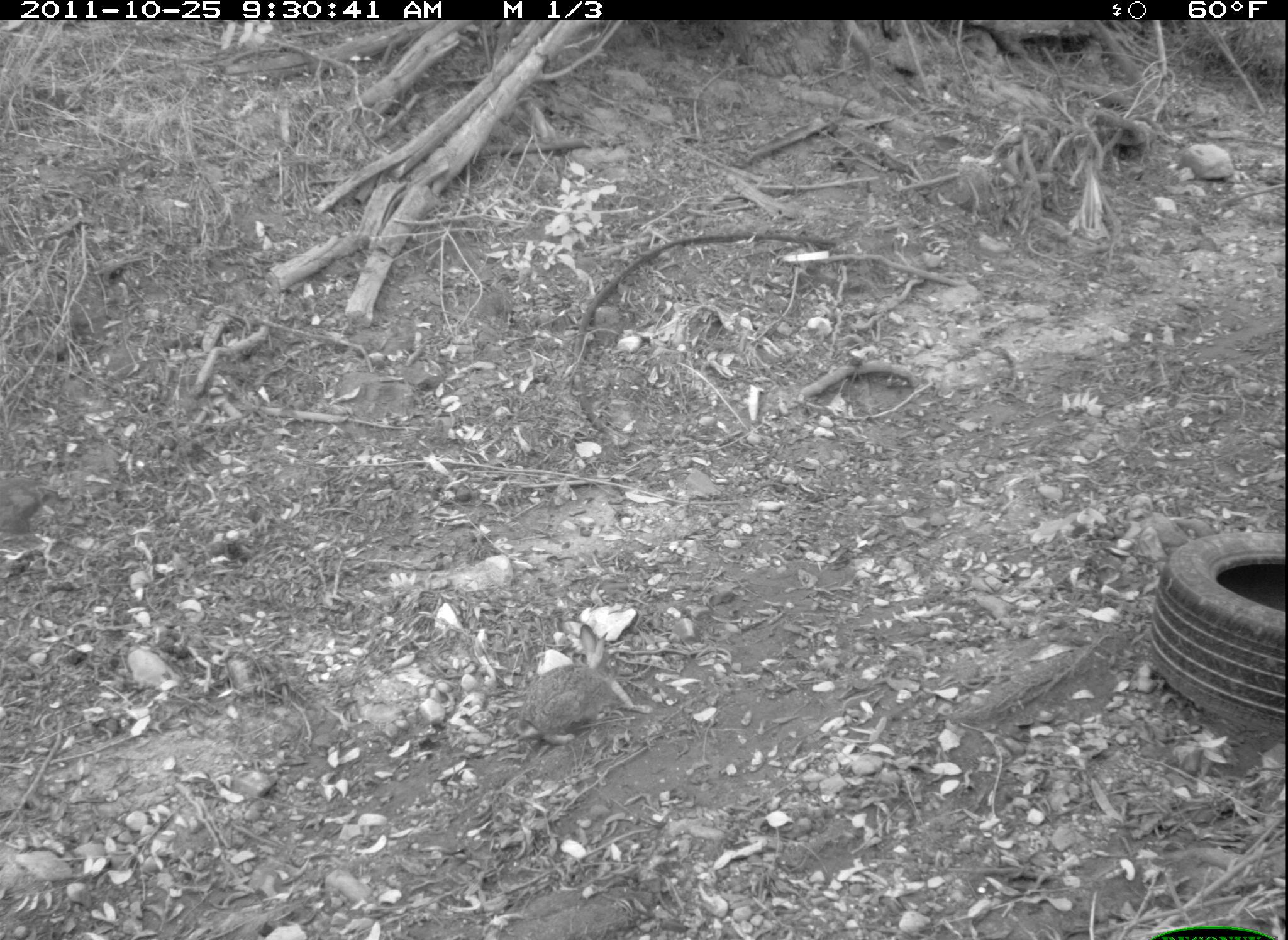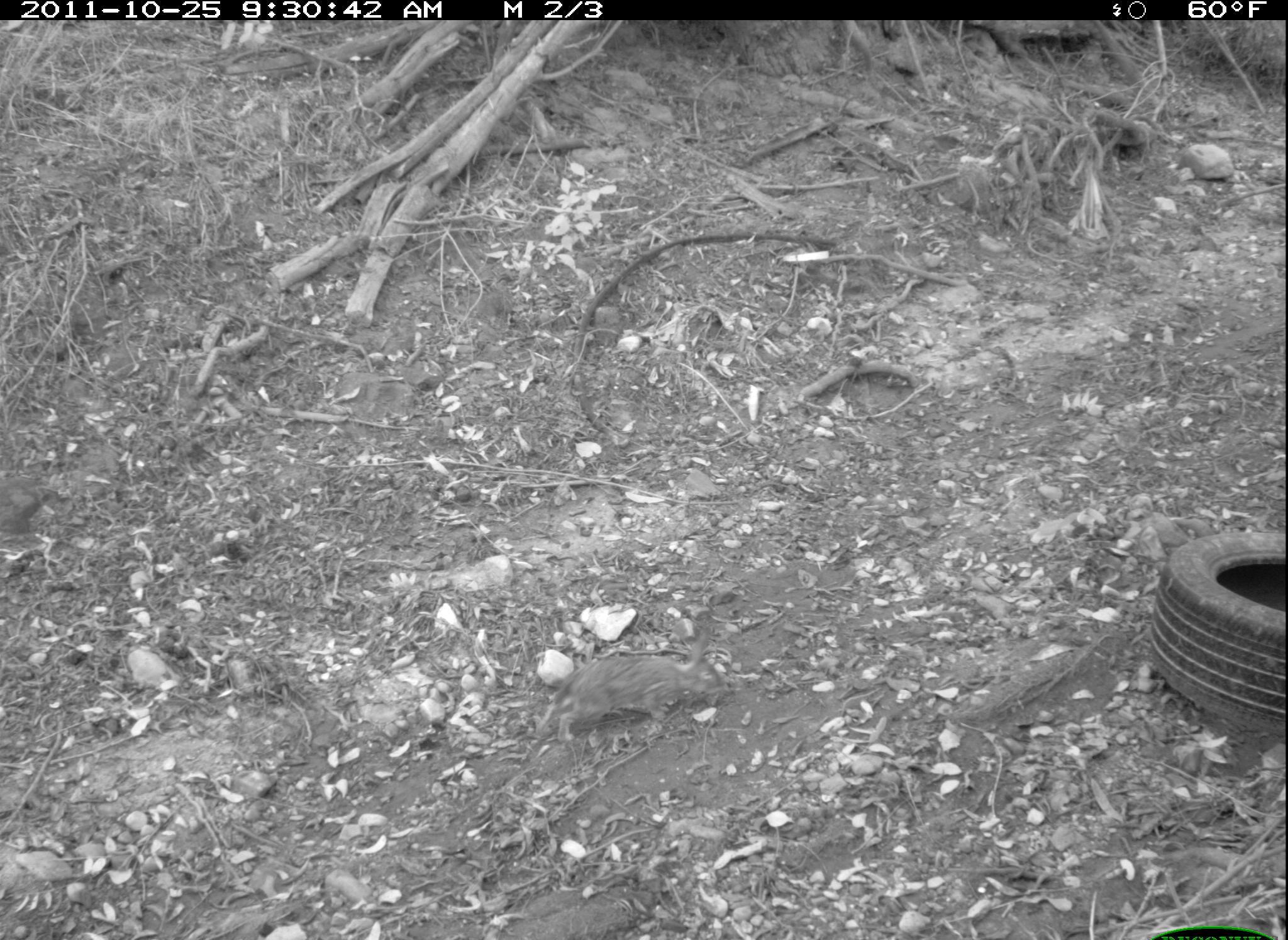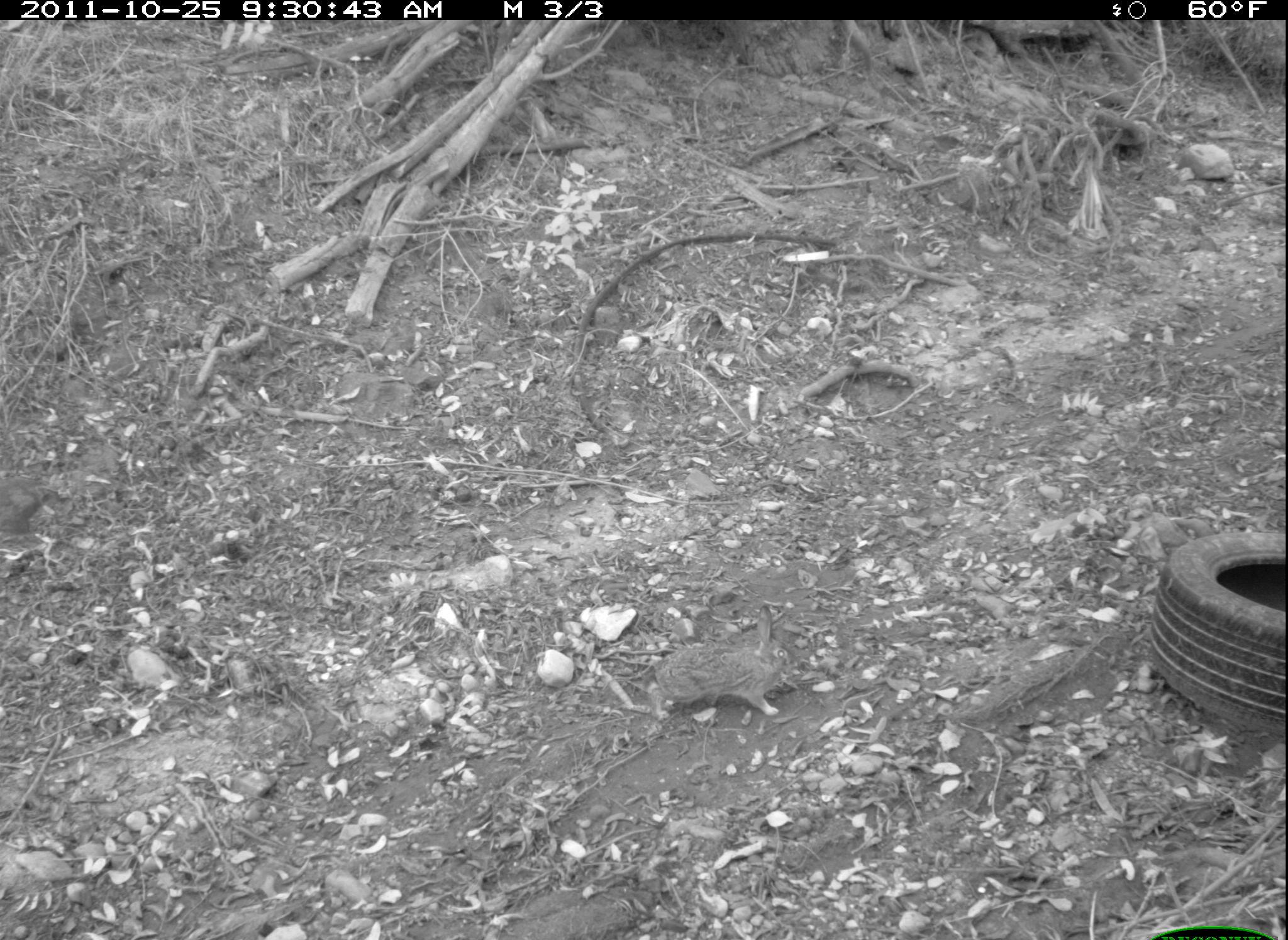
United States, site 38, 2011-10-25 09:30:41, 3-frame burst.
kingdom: Animalia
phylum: Chordata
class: Mammalia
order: Lagomorpha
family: Leporidae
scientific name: Leporidae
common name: rabbits and hares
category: rabbit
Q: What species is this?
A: Rabbit (rabbits and hares) (Leporidae).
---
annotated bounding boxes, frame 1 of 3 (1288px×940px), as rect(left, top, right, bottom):
rabbit: rect(507, 625, 646, 763)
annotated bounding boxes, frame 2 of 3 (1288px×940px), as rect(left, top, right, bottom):
rabbit: rect(547, 612, 731, 749)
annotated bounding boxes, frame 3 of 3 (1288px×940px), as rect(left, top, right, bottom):
rabbit: rect(636, 596, 808, 741)